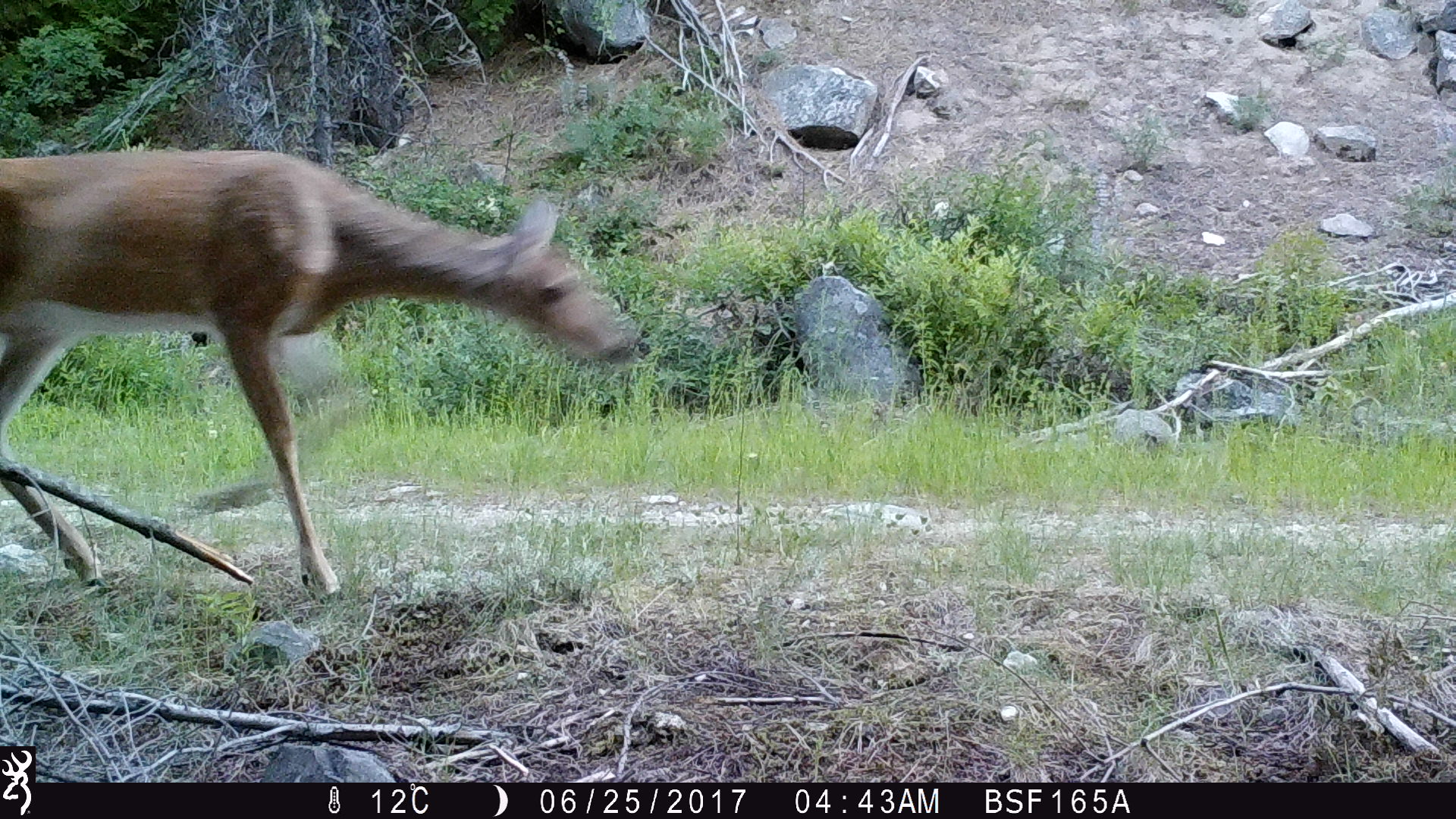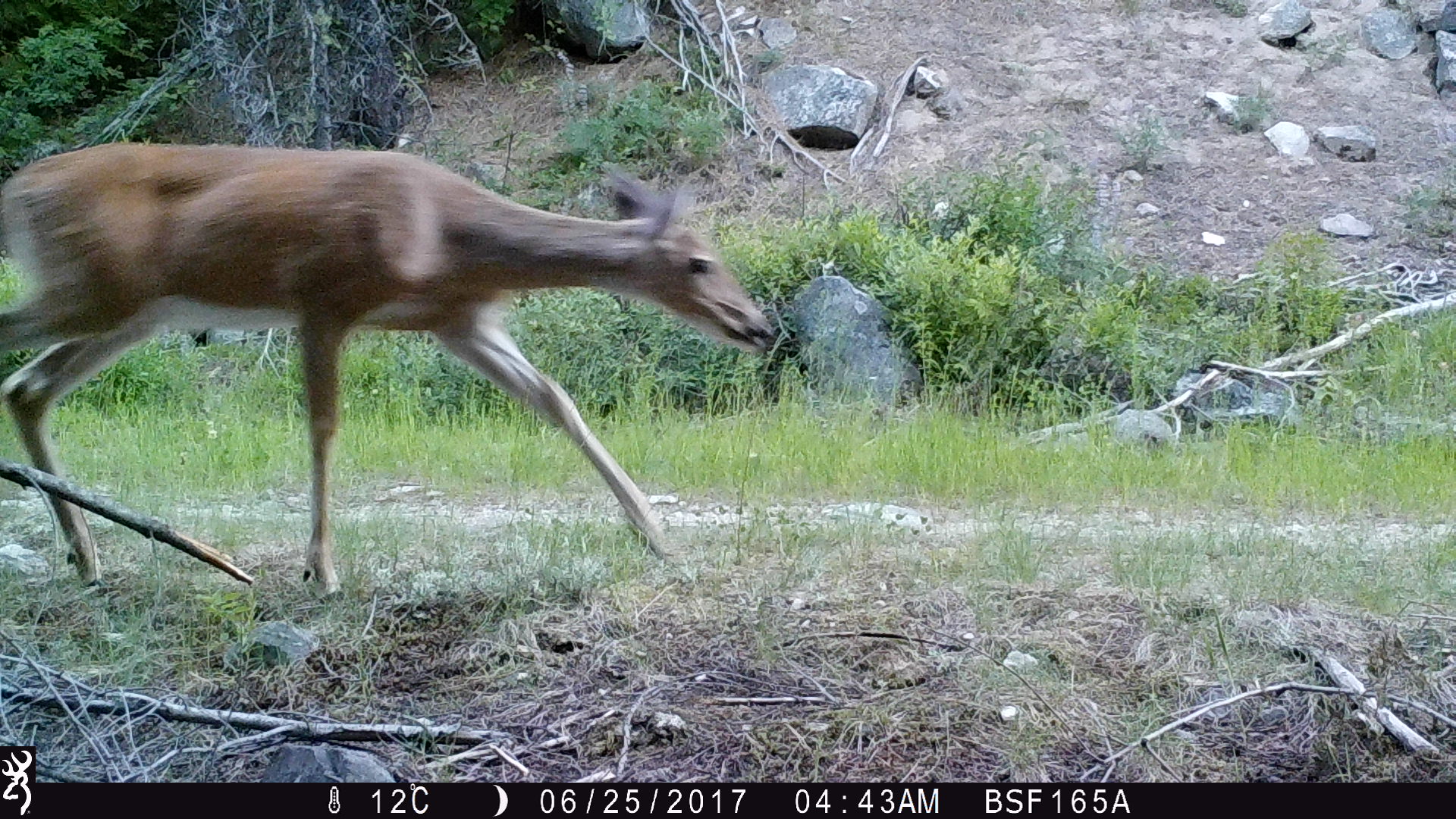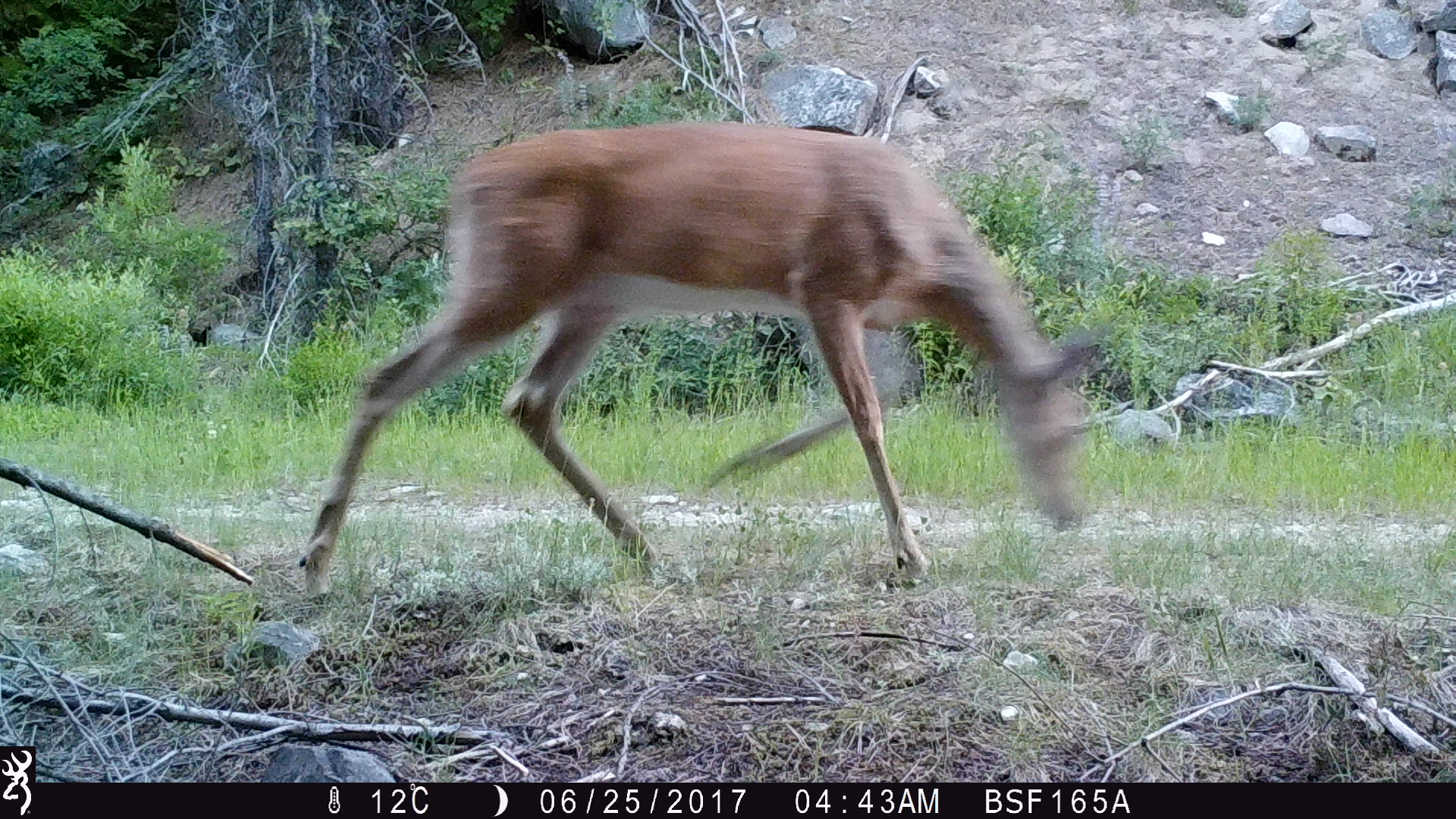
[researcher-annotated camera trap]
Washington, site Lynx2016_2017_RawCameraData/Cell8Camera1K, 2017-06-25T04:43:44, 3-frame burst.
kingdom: Animalia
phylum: Chordata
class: Mammalia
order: Artiodactyla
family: Cervidae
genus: Odocoileus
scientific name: Odocoileus virginianus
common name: white-tailed deer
Odocoileus virginianus (white-tailed deer). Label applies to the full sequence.